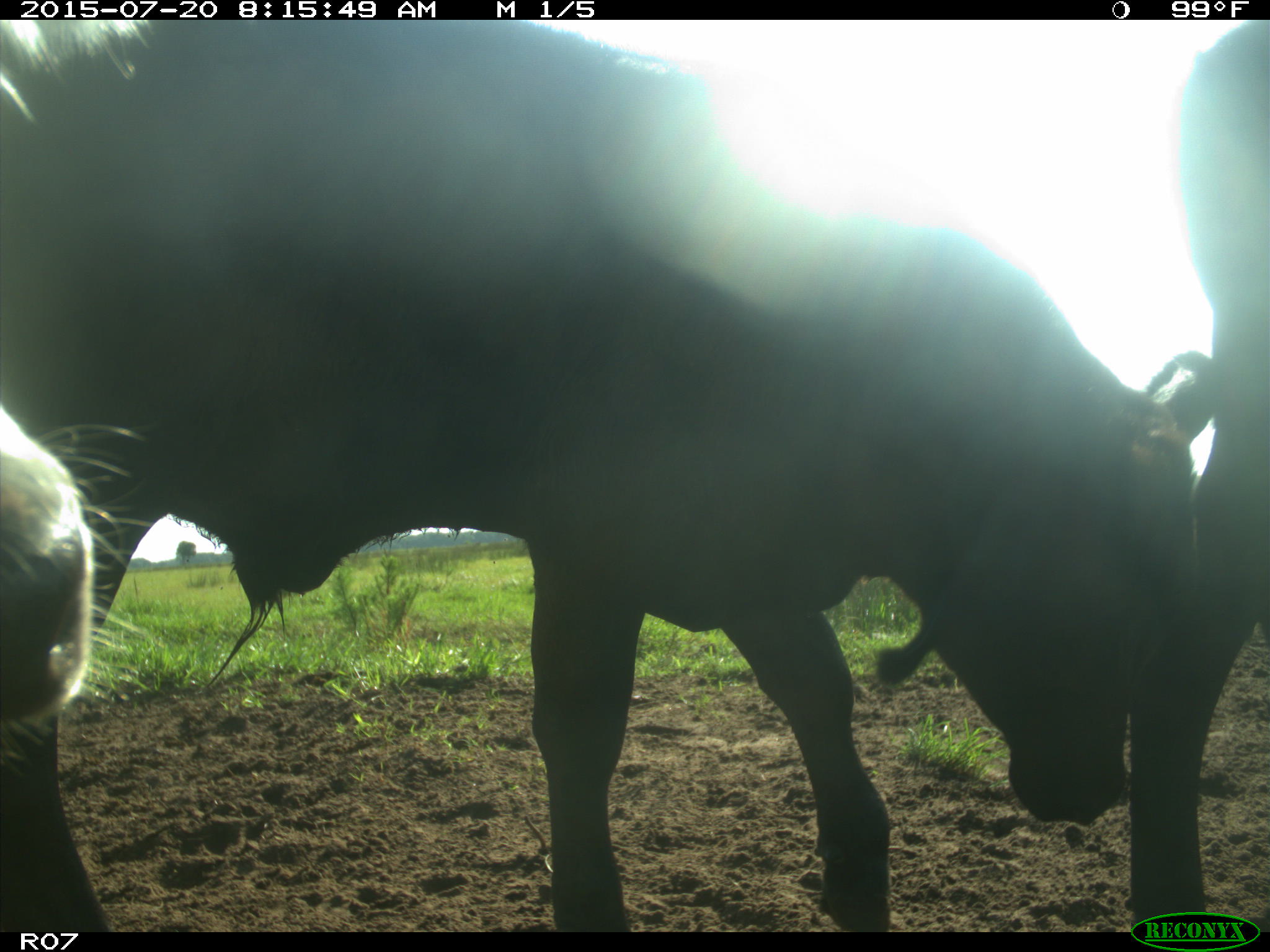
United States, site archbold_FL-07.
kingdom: Animalia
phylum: Chordata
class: Mammalia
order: Artiodactyla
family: Bovidae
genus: Bos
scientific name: Bos taurus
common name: domestic cow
Bos taurus (domestic cow).